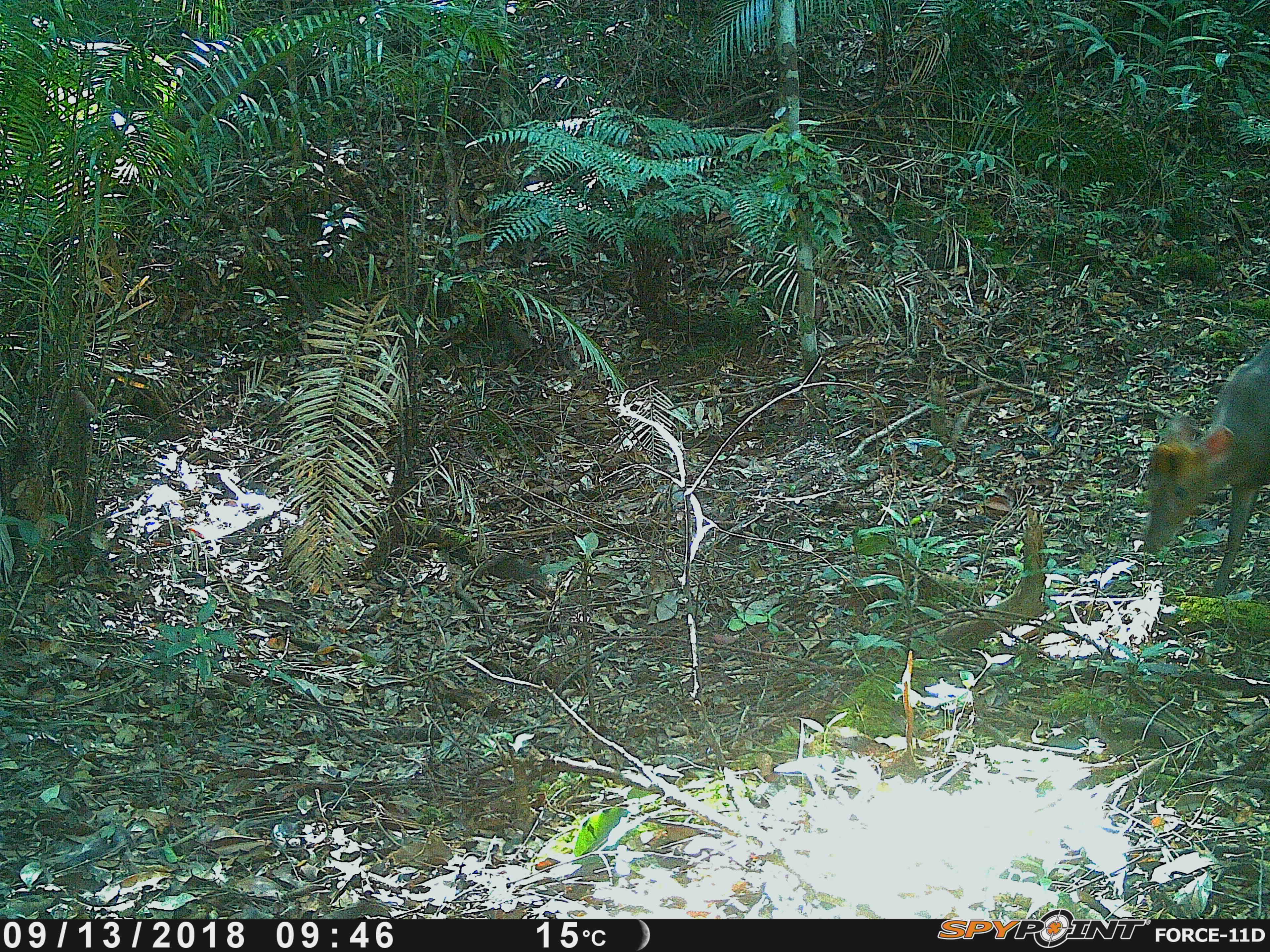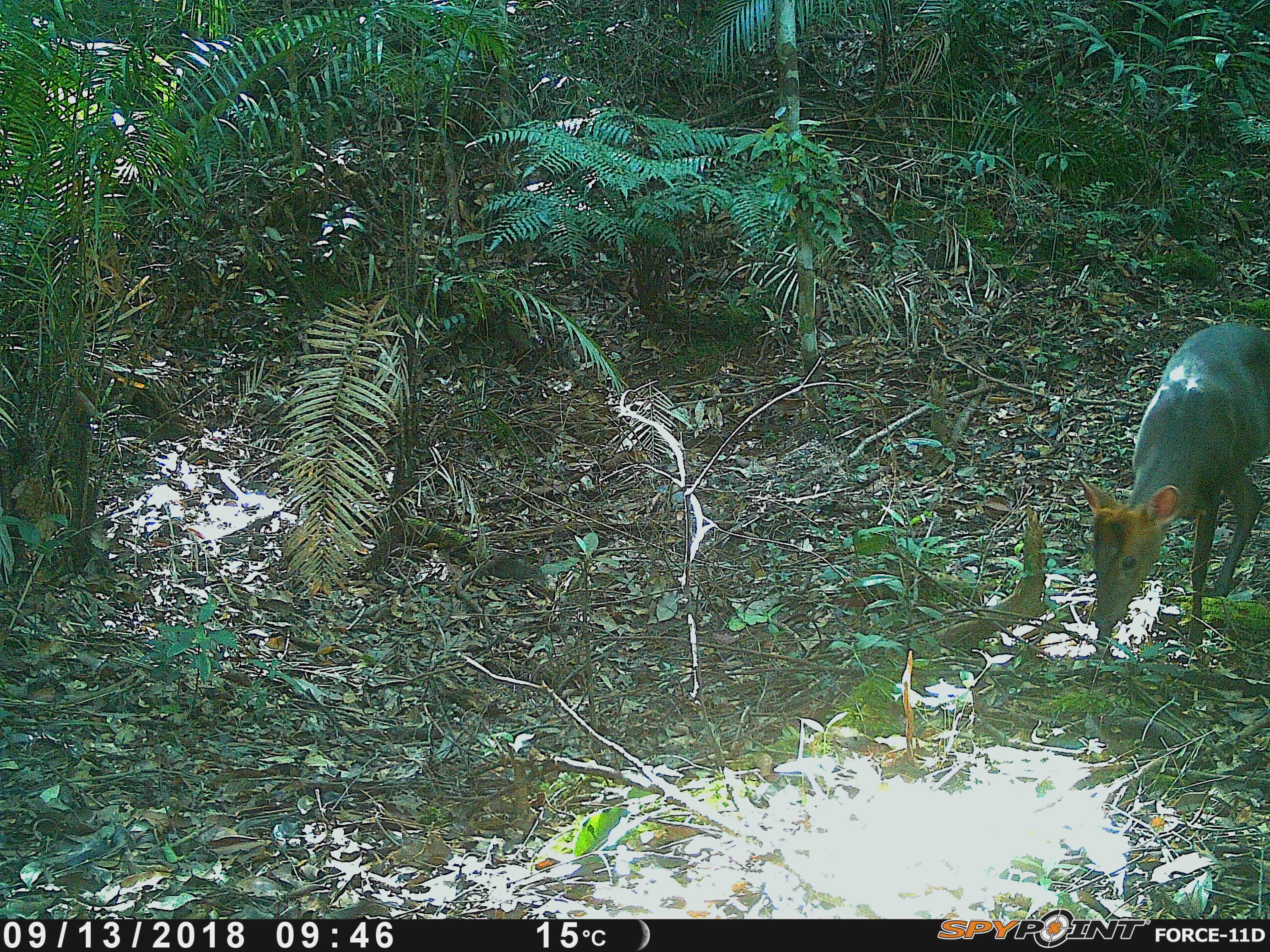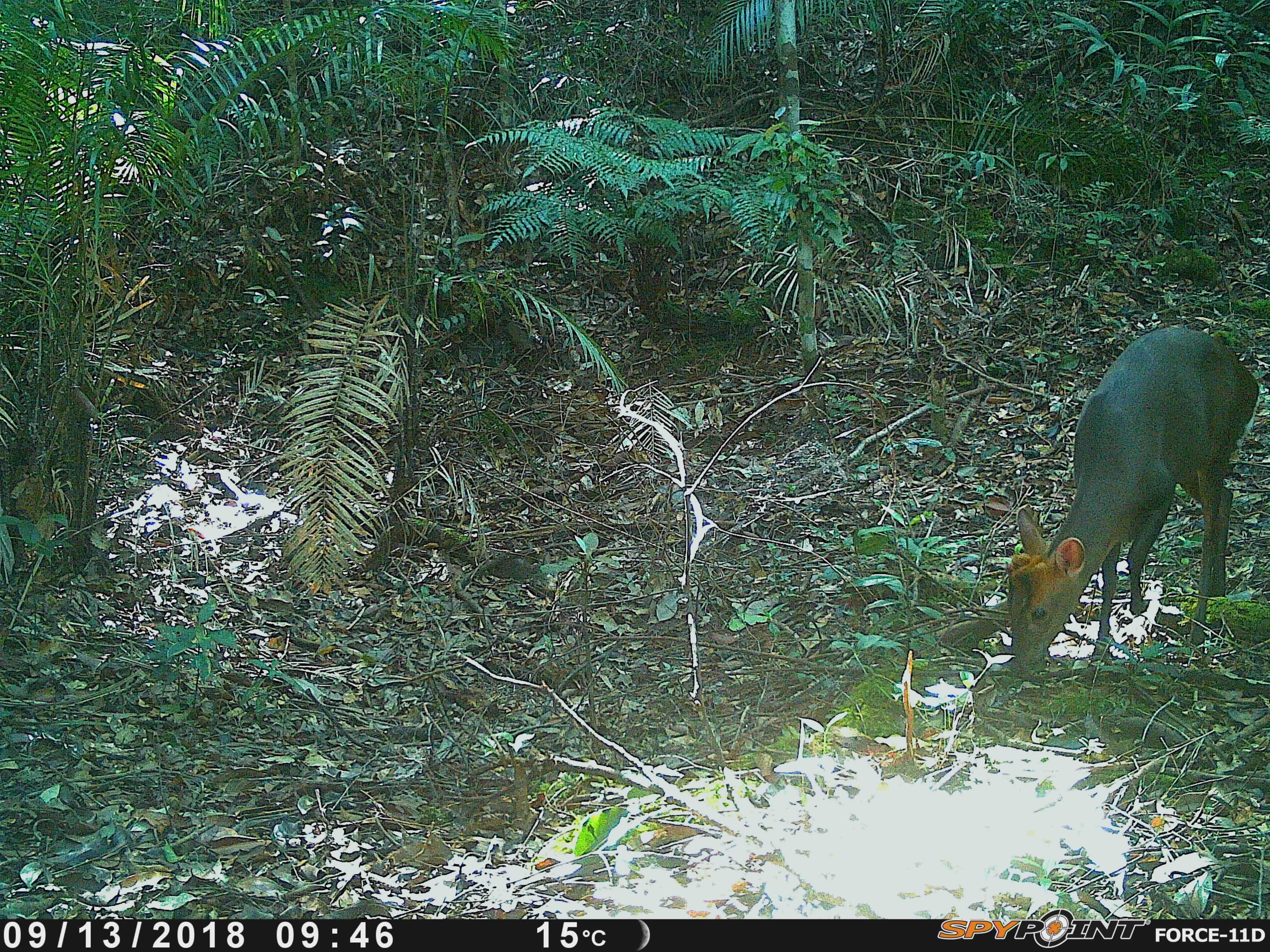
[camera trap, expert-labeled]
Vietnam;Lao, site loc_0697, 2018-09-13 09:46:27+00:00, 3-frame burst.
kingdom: Animalia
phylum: Chordata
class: Mammalia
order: Artiodactyla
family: Cervidae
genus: Muntiacus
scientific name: Muntiacus rooseveltorum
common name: roosevelt's muntjac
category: roosevelts muntjac group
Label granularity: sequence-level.